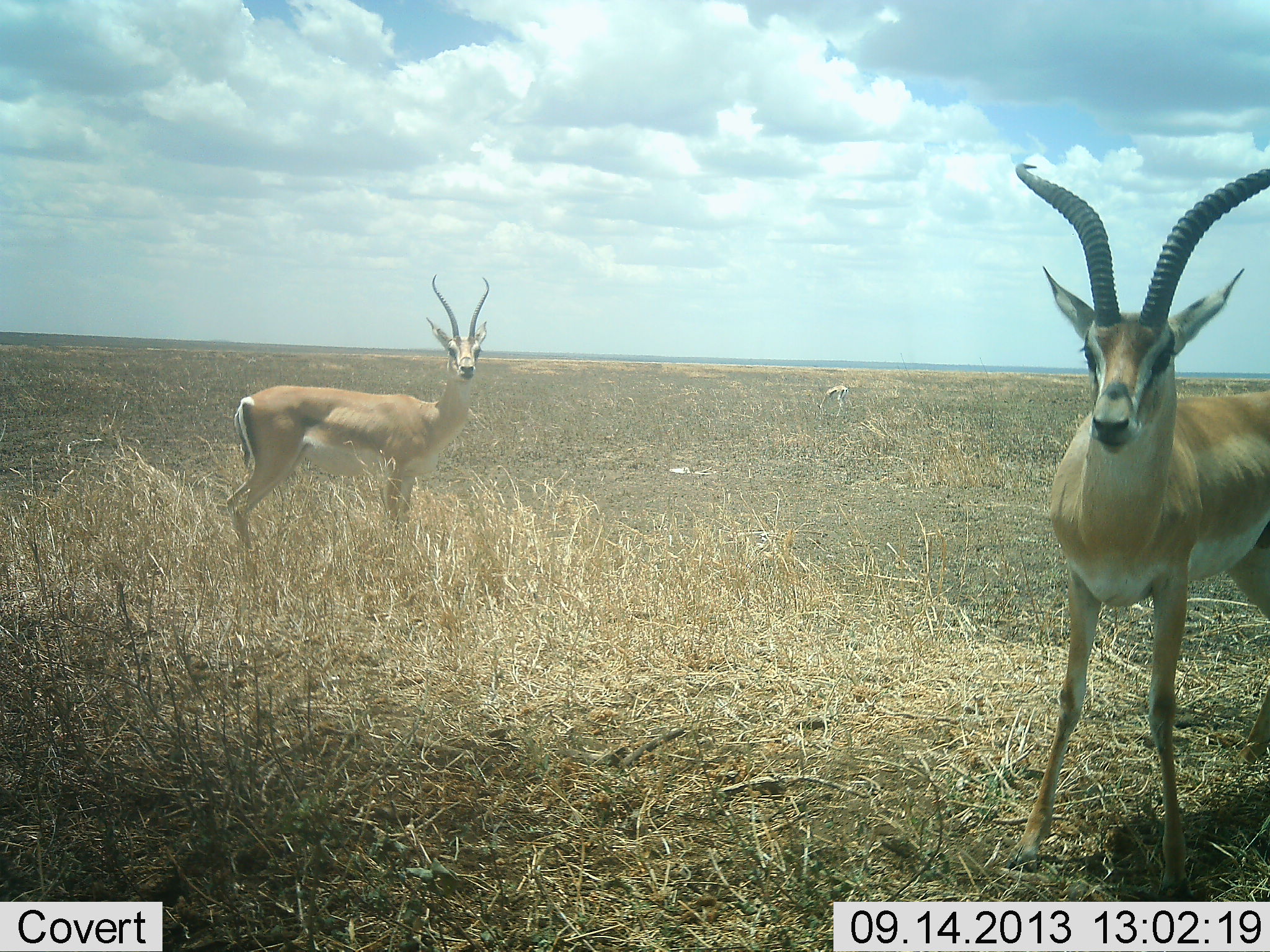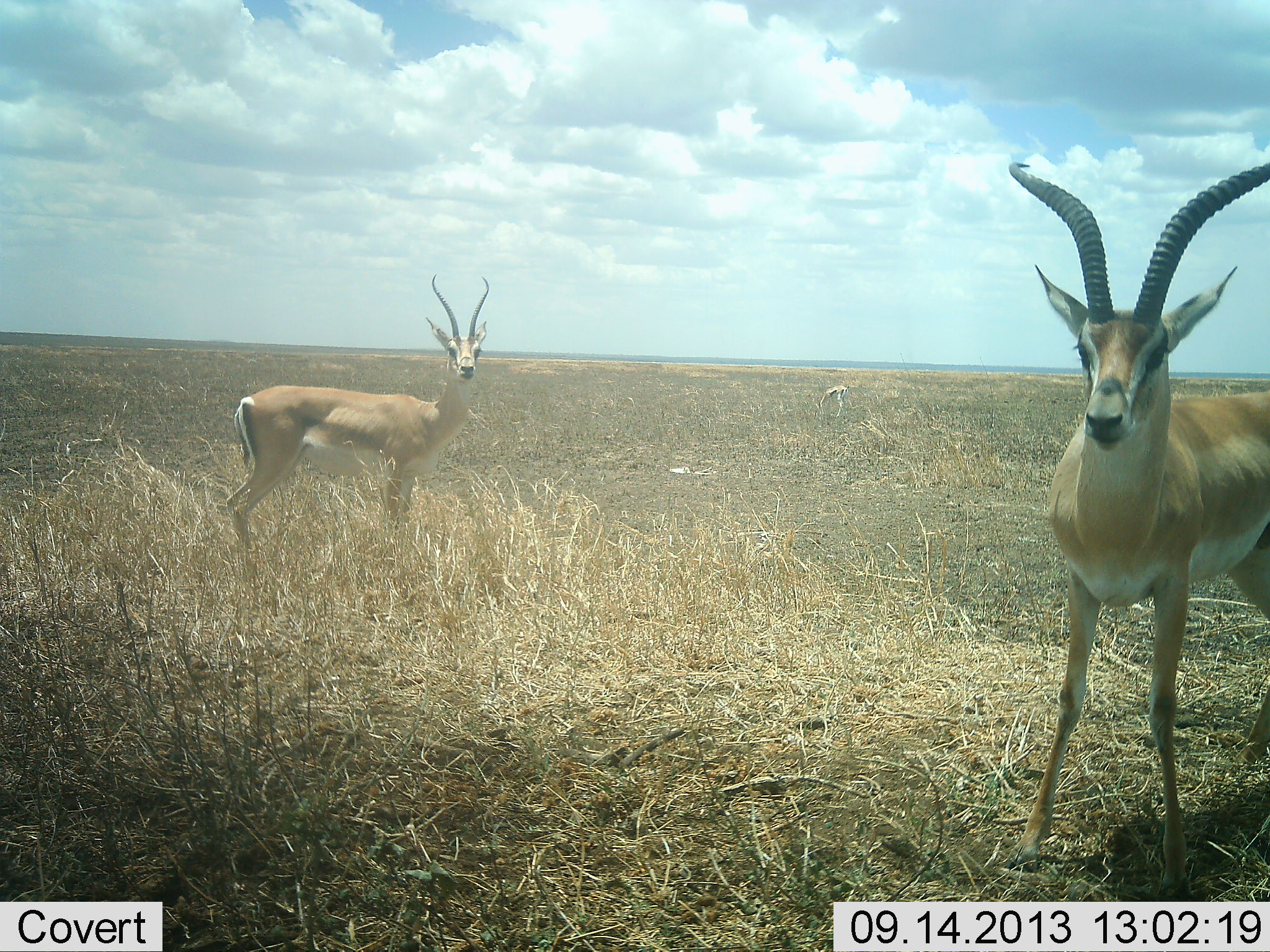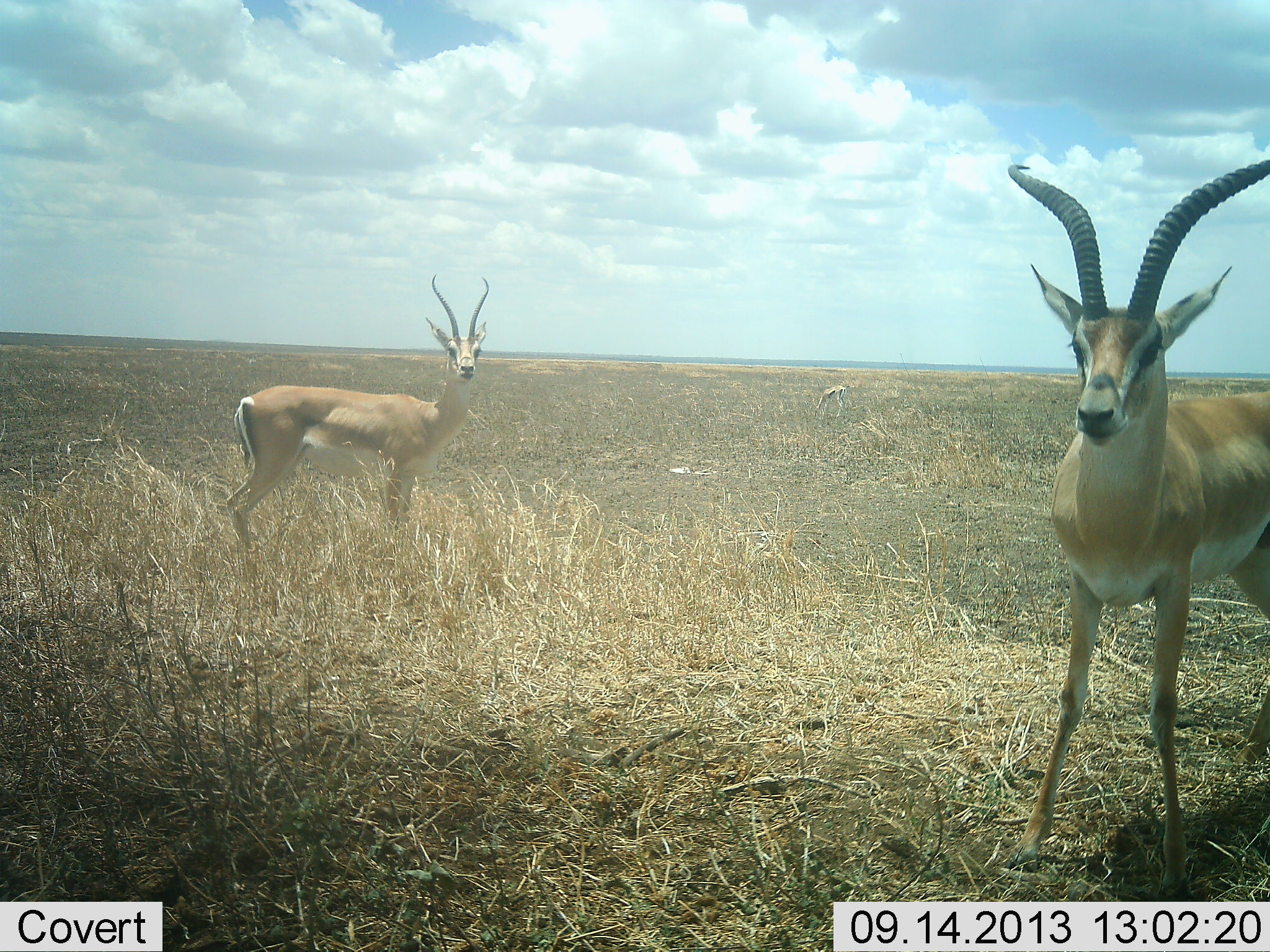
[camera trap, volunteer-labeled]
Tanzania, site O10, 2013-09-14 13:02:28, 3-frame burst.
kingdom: Animalia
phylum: Chordata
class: Mammalia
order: Artiodactyla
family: Bovidae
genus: Nanger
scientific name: Nanger granti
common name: grant's gazelle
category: gazellegrants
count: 2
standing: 95%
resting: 0%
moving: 5%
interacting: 0%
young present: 0%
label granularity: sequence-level